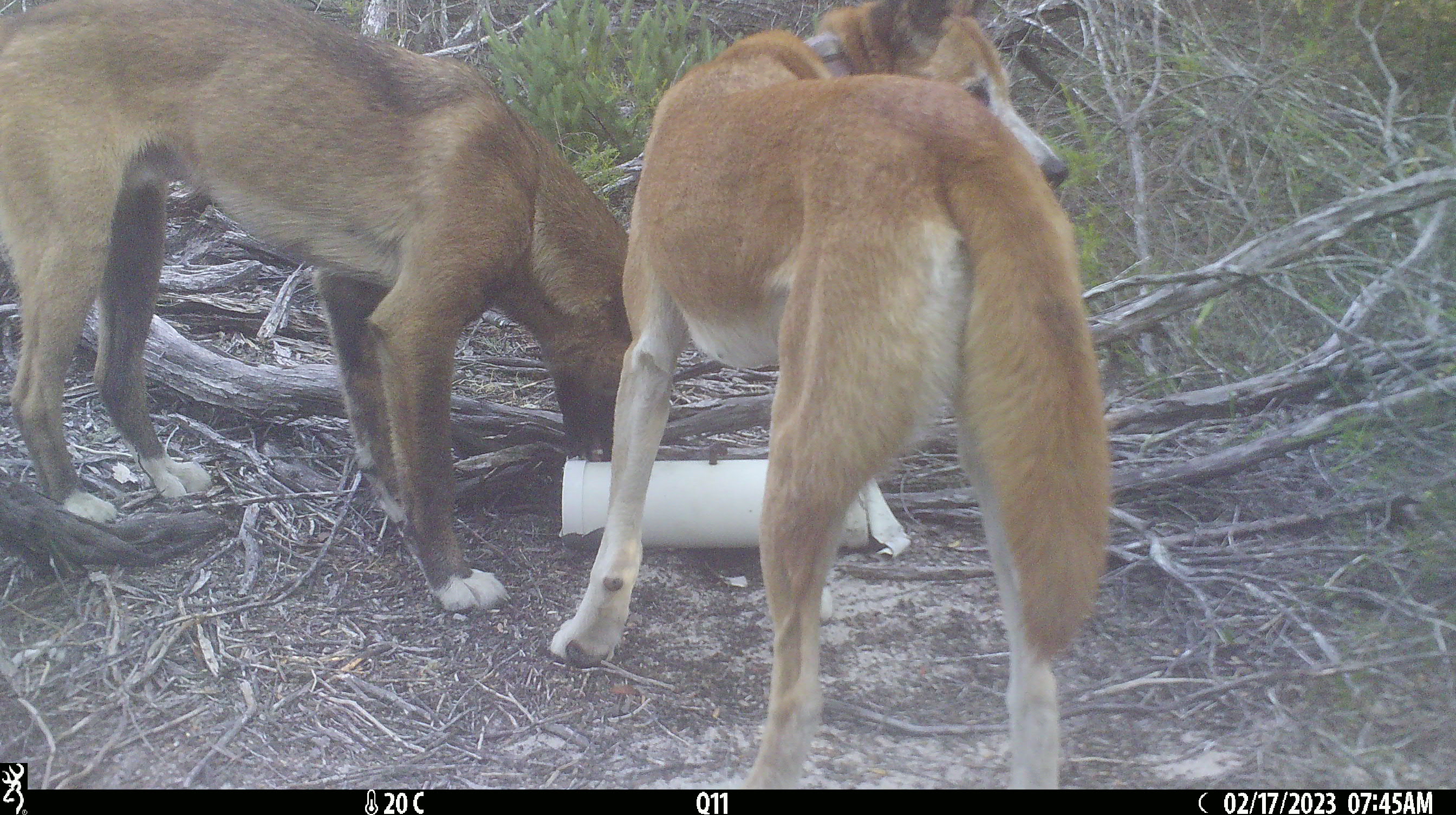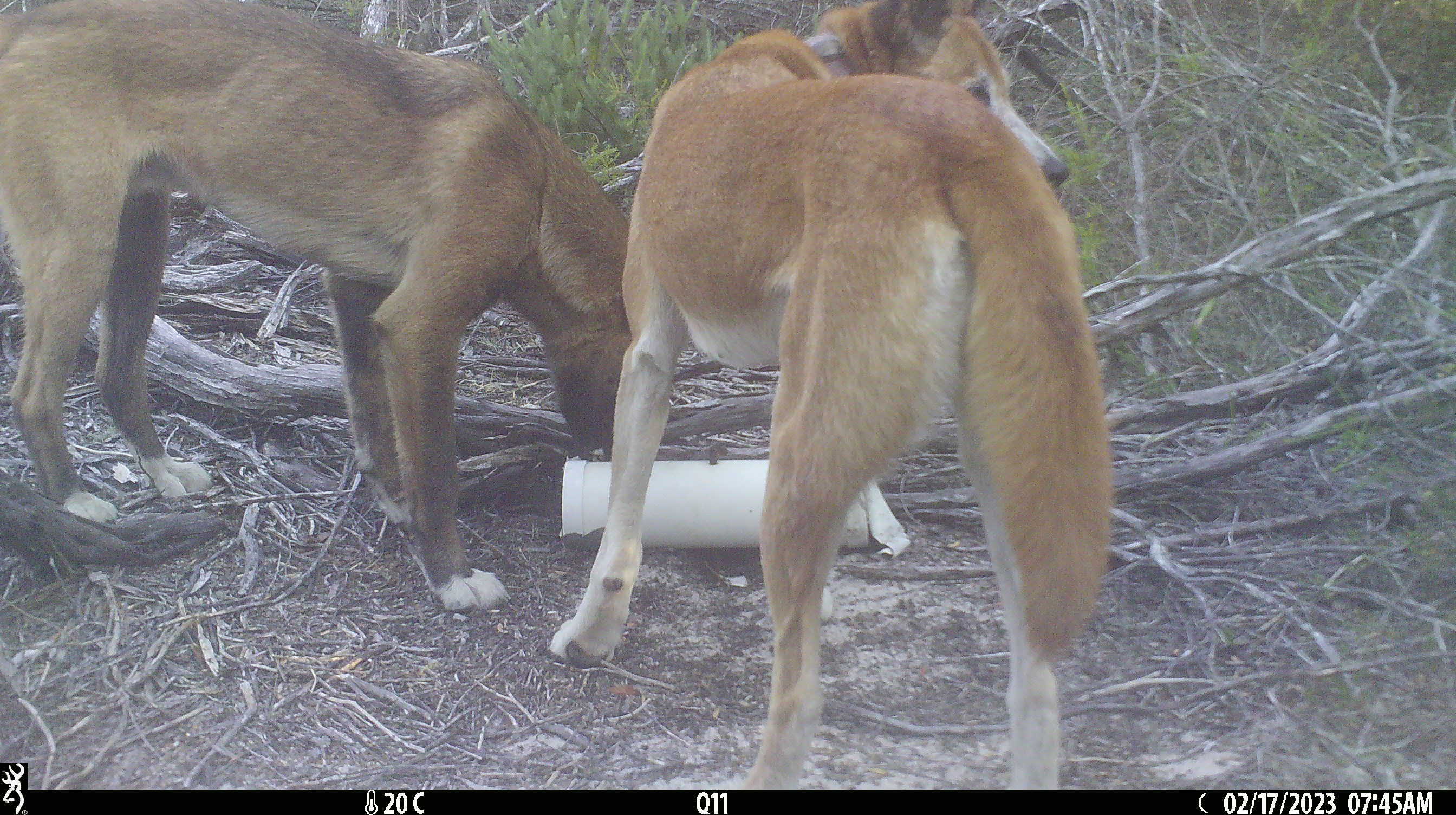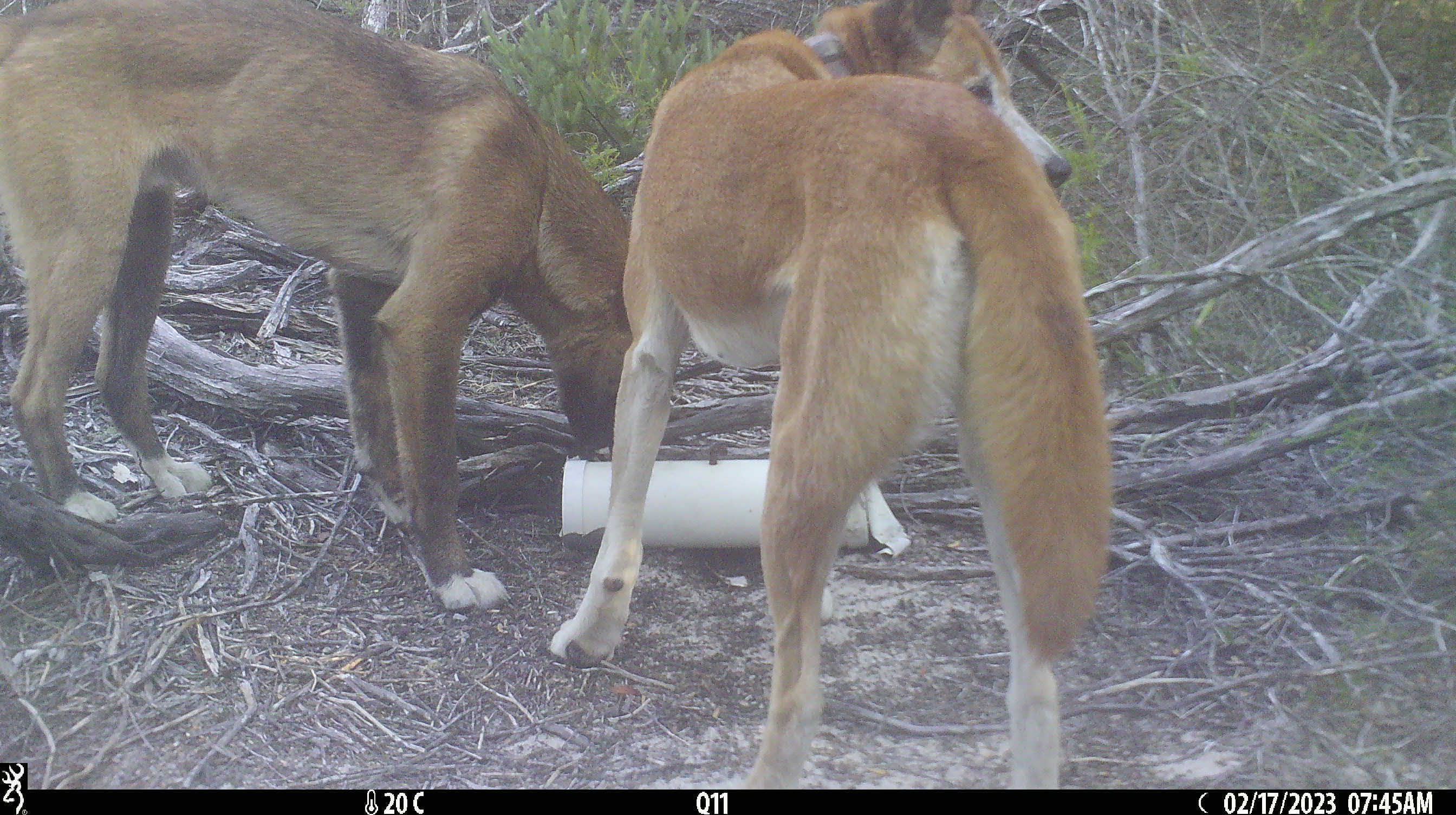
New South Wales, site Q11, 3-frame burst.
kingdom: Animalia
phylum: Chordata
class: Mammalia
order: Carnivora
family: Canidae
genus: Canis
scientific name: Canis familiaris dingo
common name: dingo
Dingo (Canis familiaris dingo).